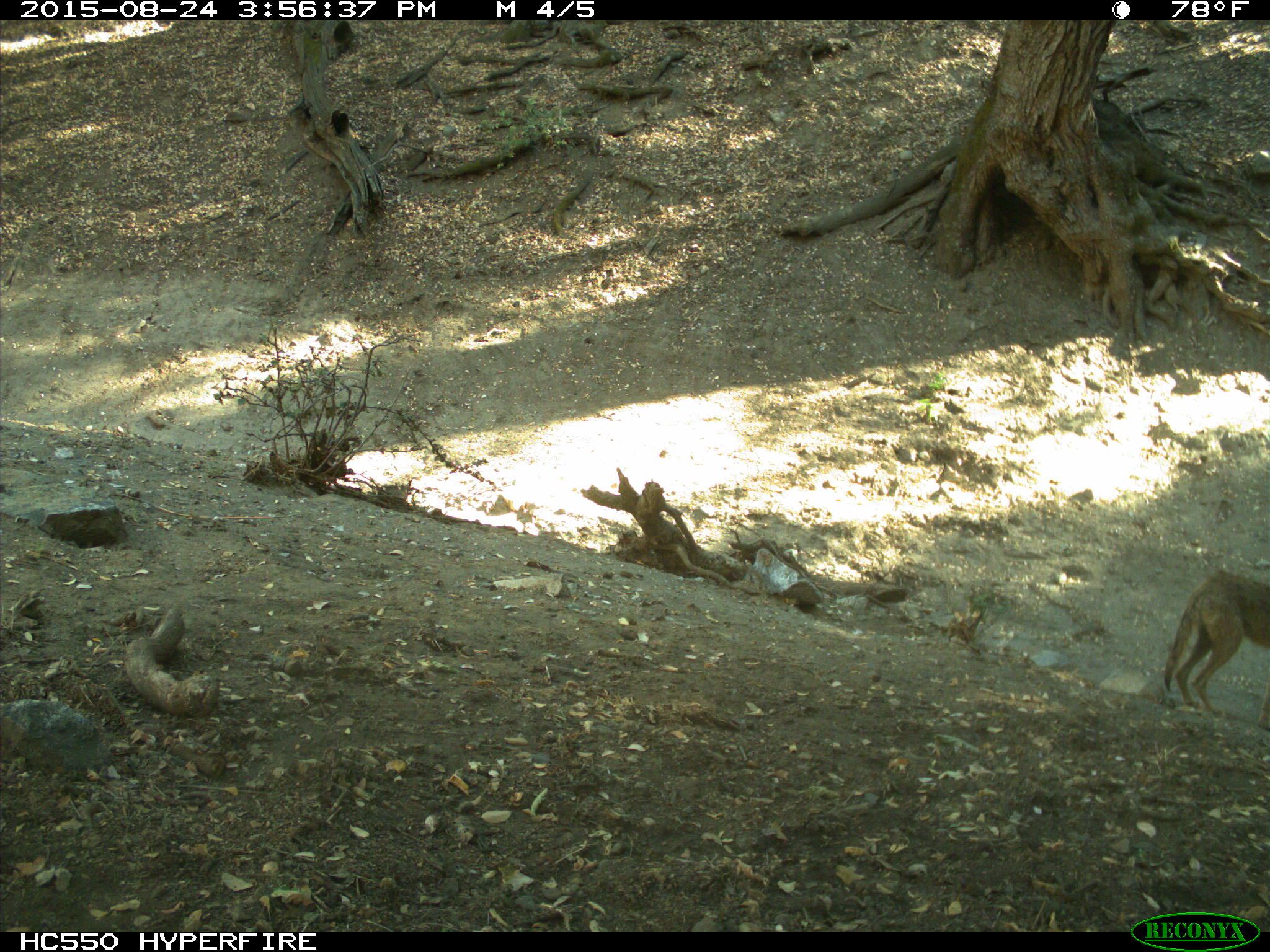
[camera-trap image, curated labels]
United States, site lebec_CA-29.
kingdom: Animalia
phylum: Chordata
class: Mammalia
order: Carnivora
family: Canidae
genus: Canis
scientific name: Canis latrans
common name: coyote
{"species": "Canis latrans (coyote)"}